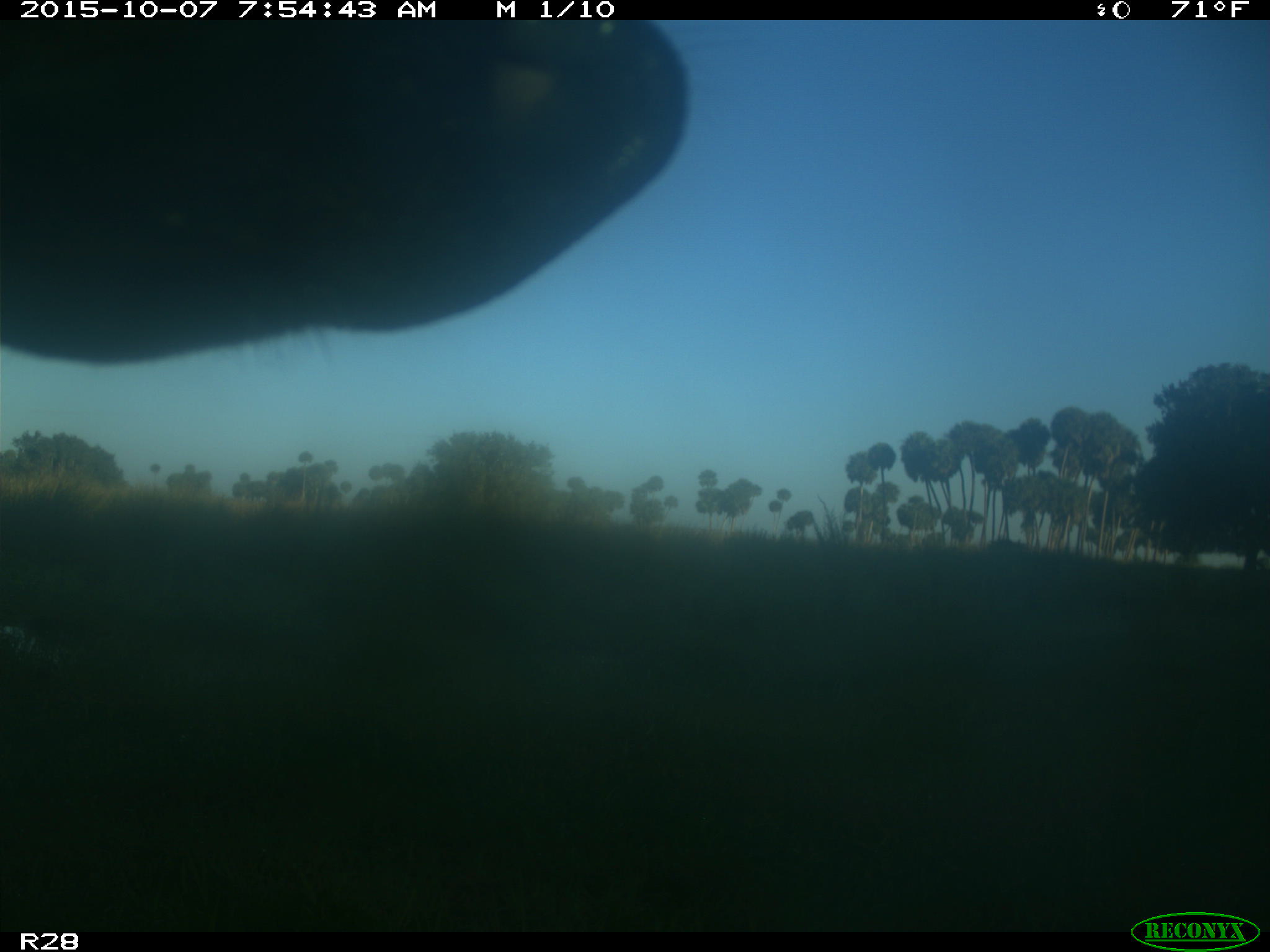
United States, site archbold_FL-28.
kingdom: Animalia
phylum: Chordata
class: Mammalia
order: Artiodactyla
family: Bovidae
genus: Bos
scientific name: Bos taurus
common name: domestic cow